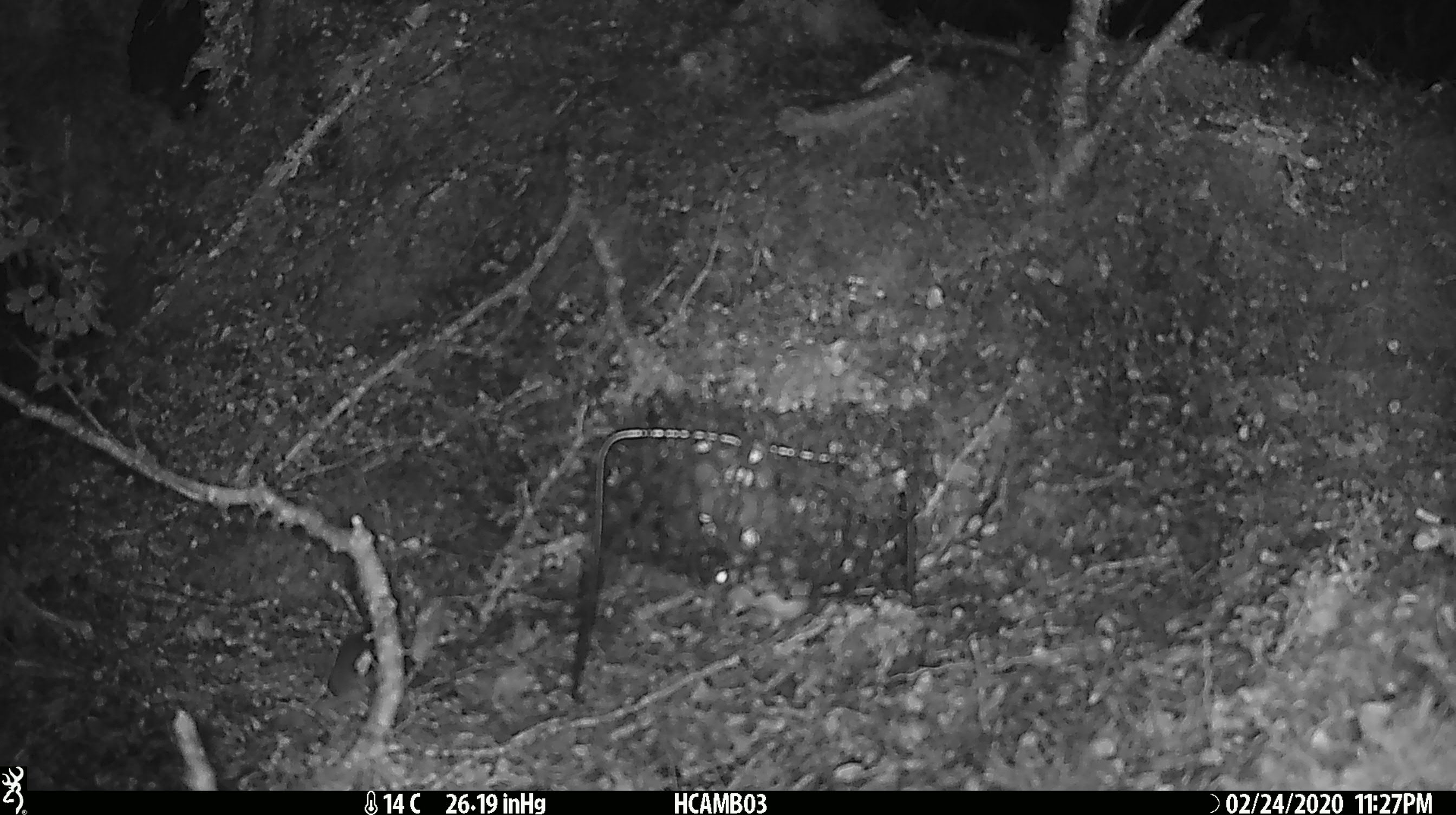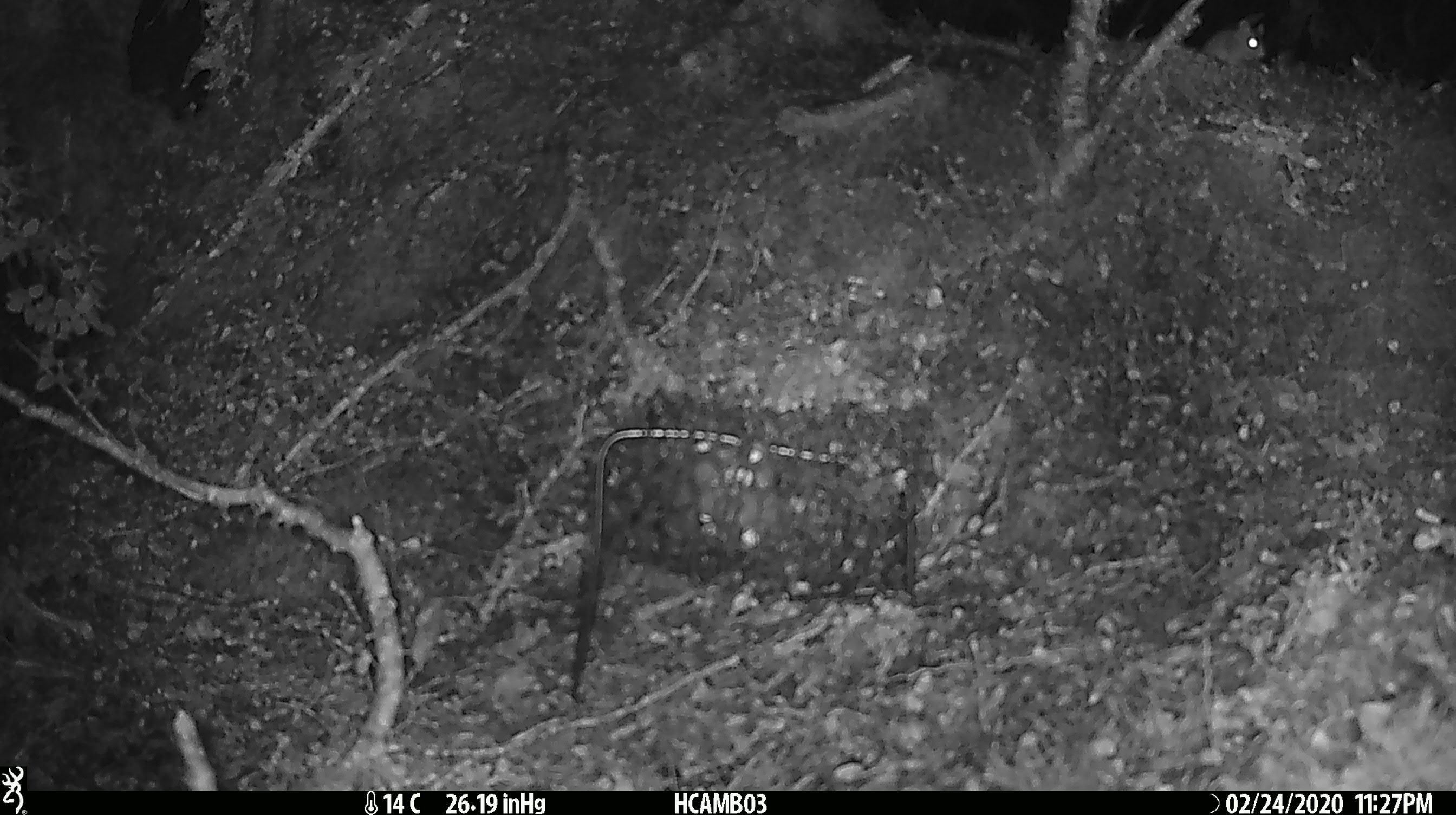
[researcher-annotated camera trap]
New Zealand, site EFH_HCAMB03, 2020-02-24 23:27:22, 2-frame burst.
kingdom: Animalia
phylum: Chordata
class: Mammalia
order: Rodentia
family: Muridae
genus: Mus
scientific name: Mus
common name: mouse